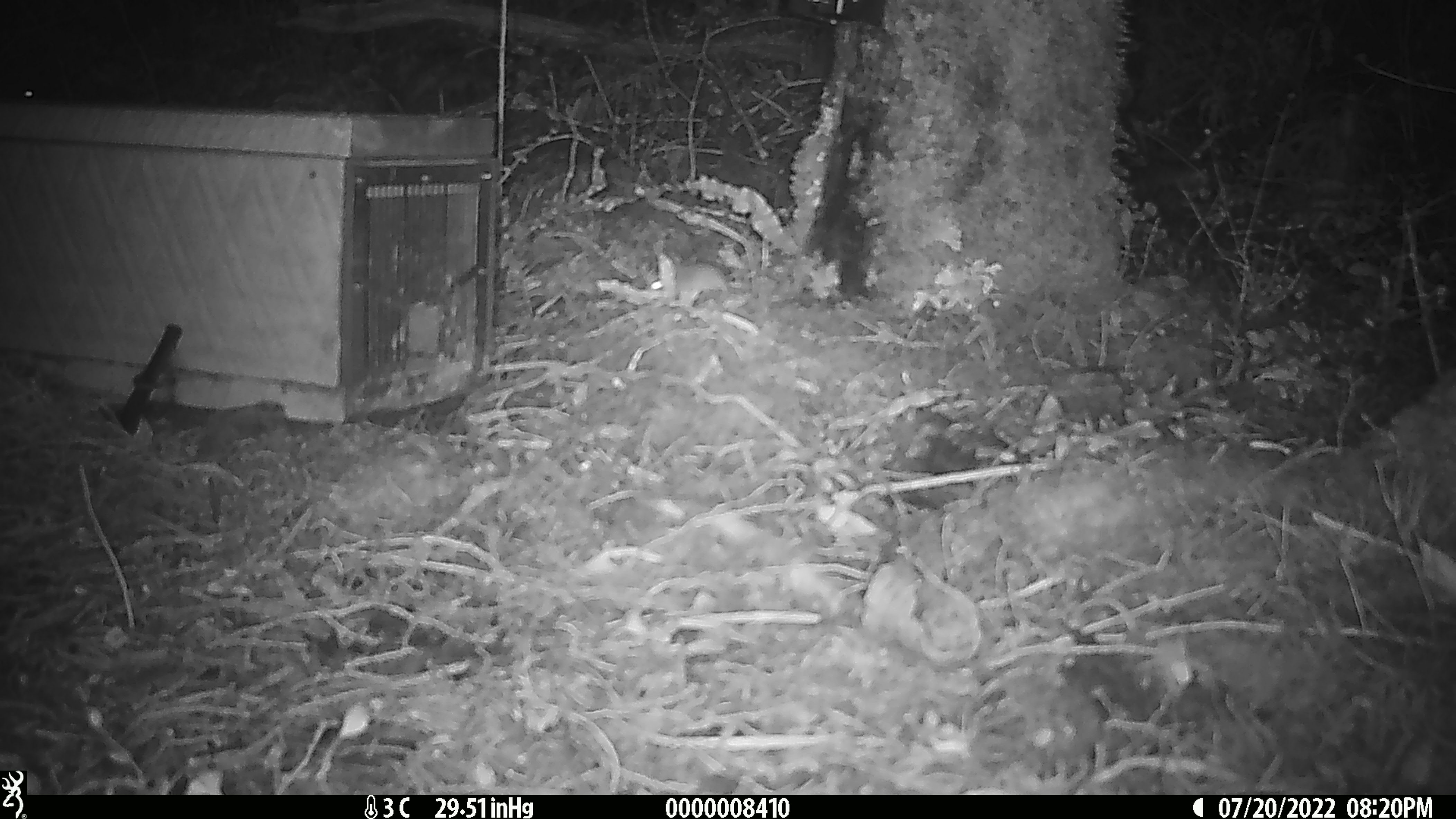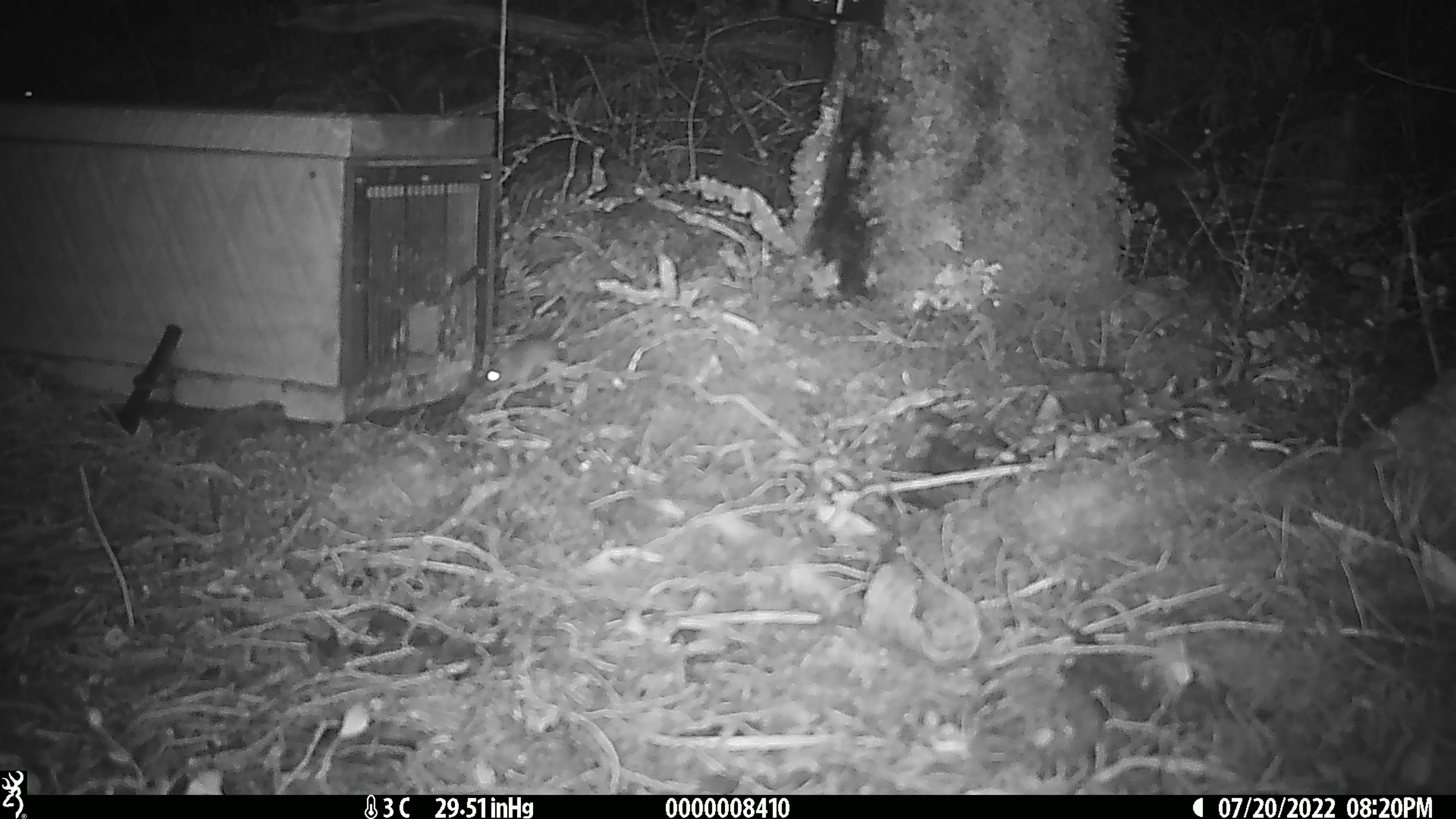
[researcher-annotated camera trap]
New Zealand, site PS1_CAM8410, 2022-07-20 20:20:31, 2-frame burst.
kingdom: Animalia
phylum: Chordata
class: Mammalia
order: Rodentia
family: Muridae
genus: Mus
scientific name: Mus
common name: mouse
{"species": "mouse (Mus)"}